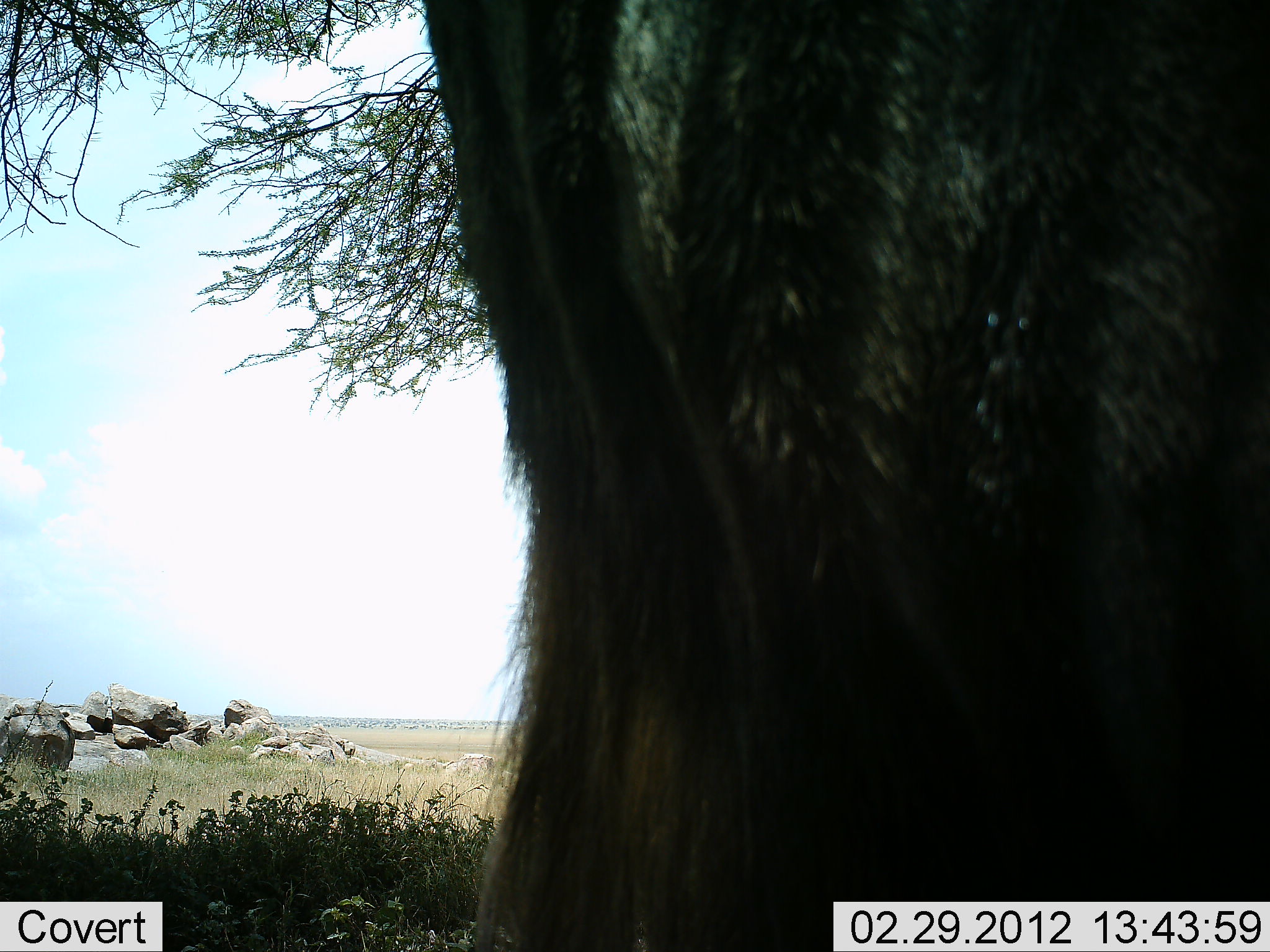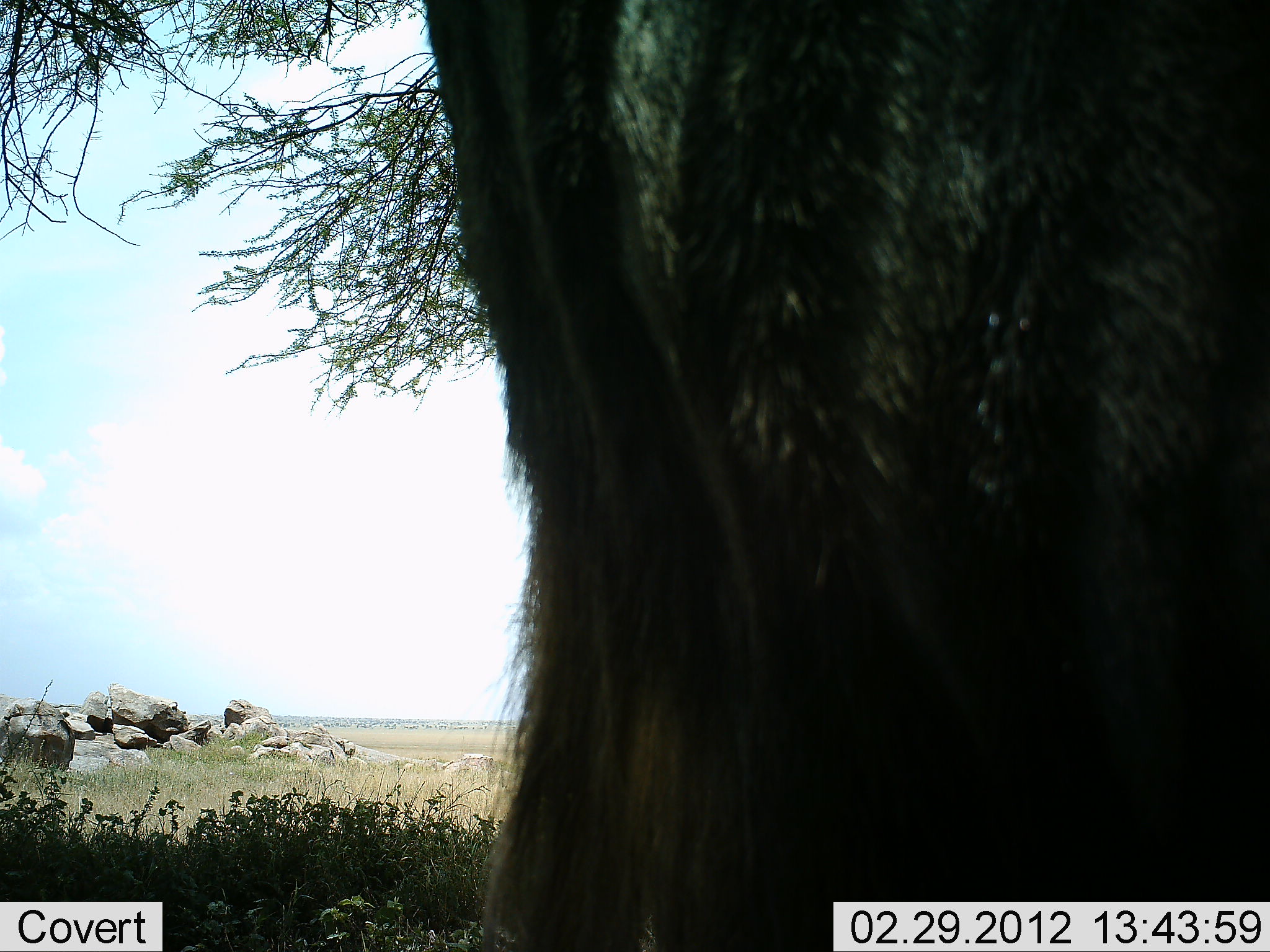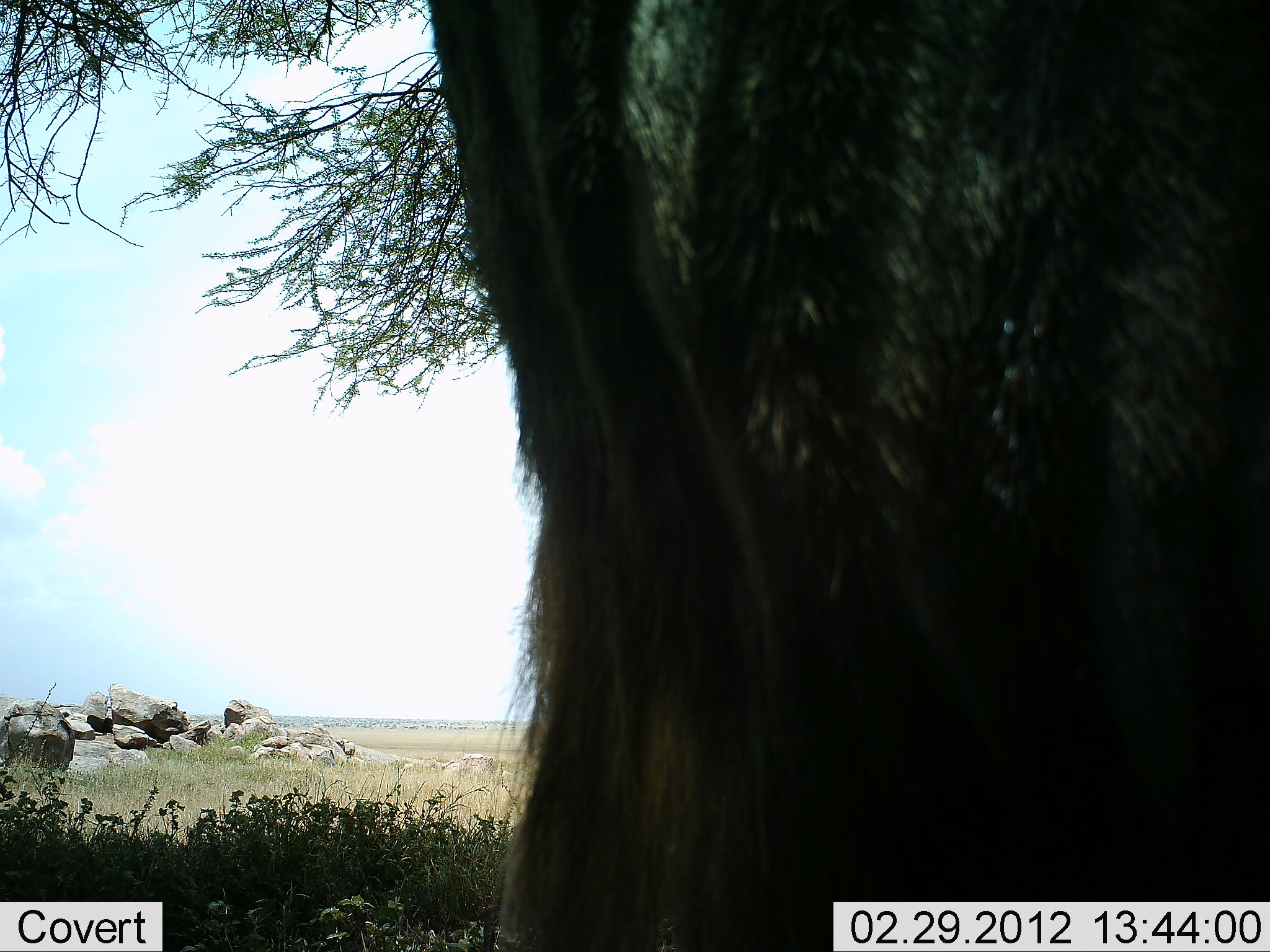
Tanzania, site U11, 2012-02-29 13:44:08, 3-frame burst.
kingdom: Animalia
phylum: Chordata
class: Mammalia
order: Artiodactyla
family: Bovidae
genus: Connochaetes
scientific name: Connochaetes taurinus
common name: blue wildebeest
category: wildebeest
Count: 1.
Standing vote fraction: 100%.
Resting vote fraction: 0%.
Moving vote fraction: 0%.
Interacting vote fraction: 0%.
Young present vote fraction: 0%.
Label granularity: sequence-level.